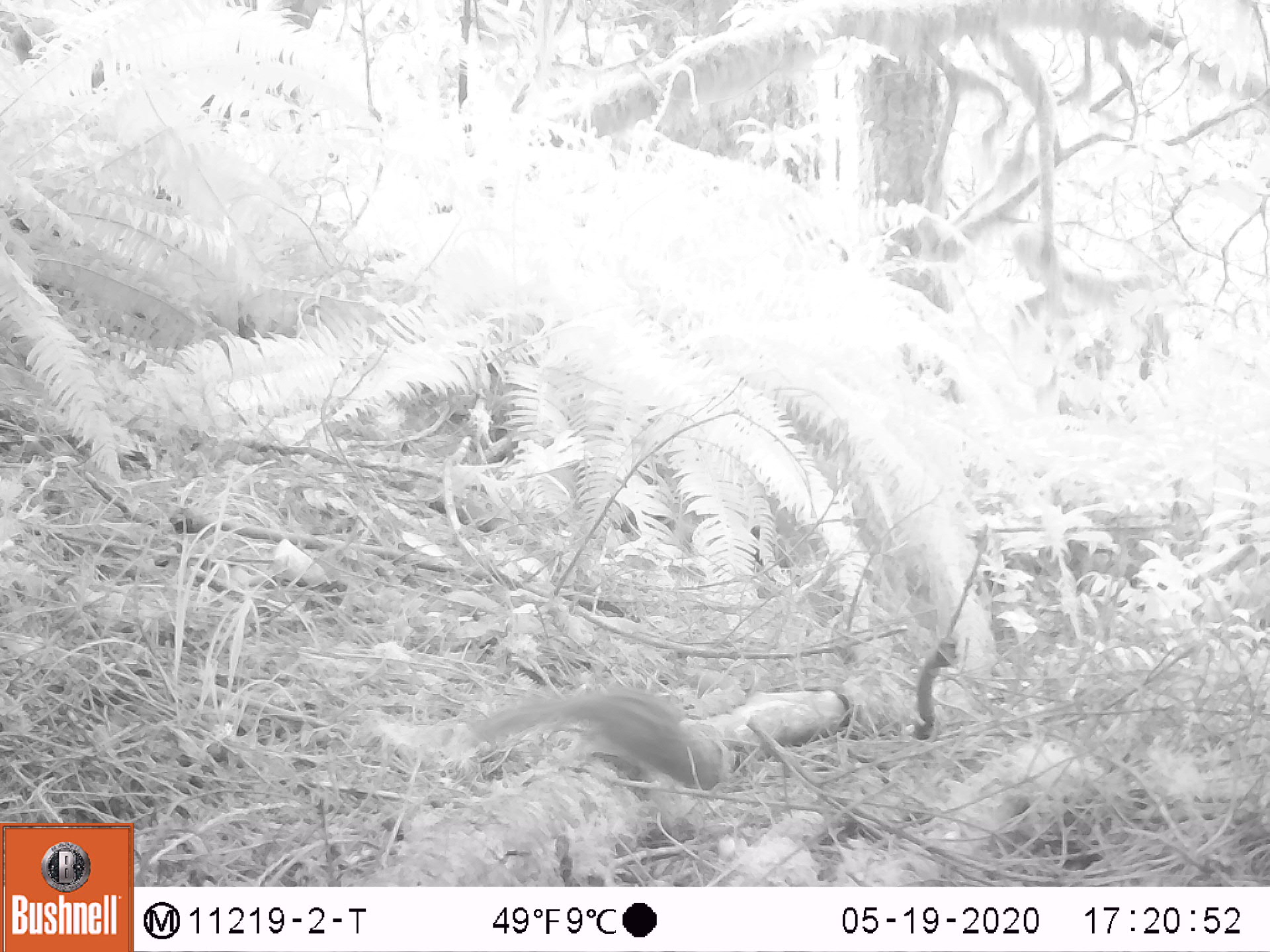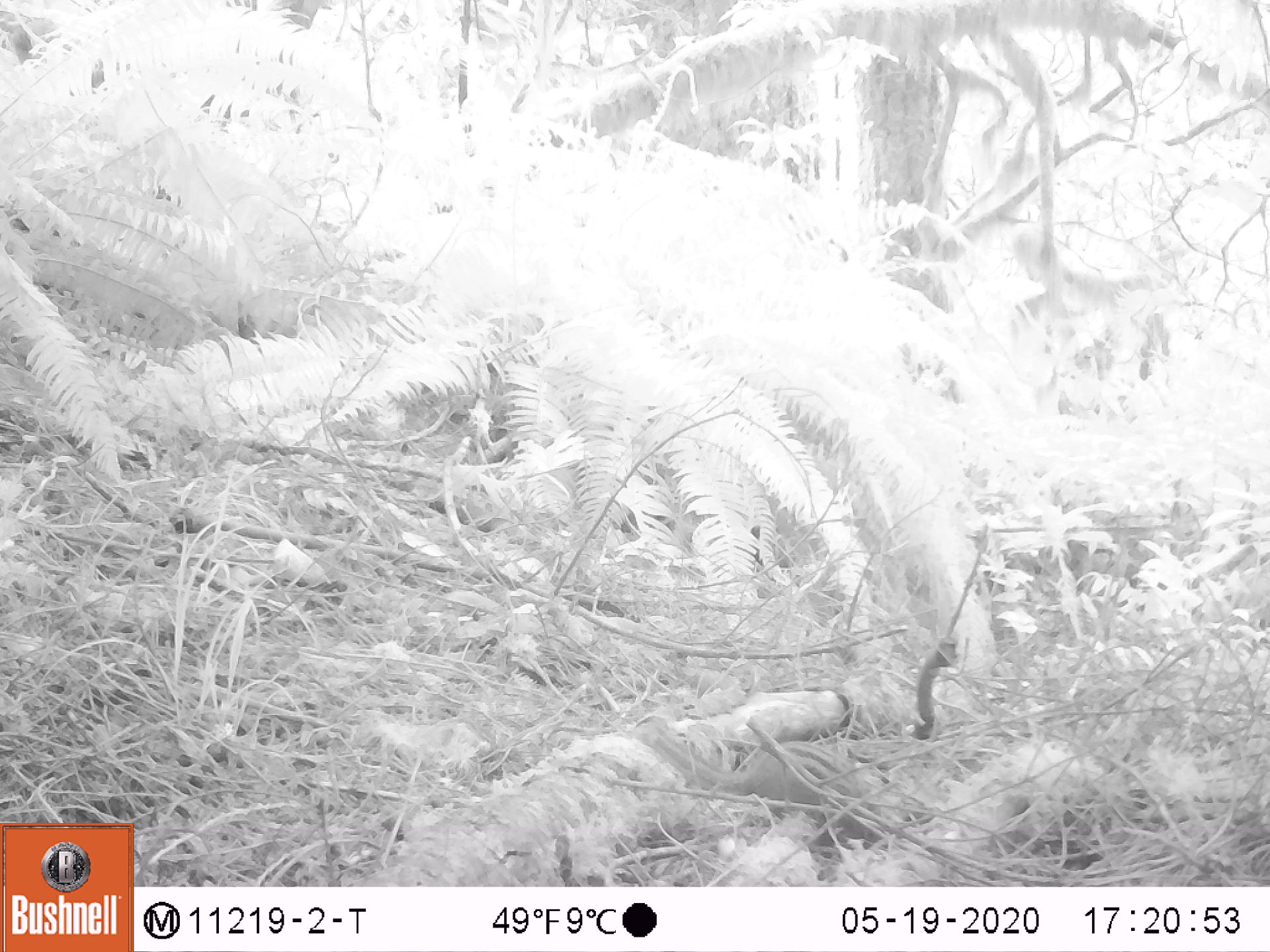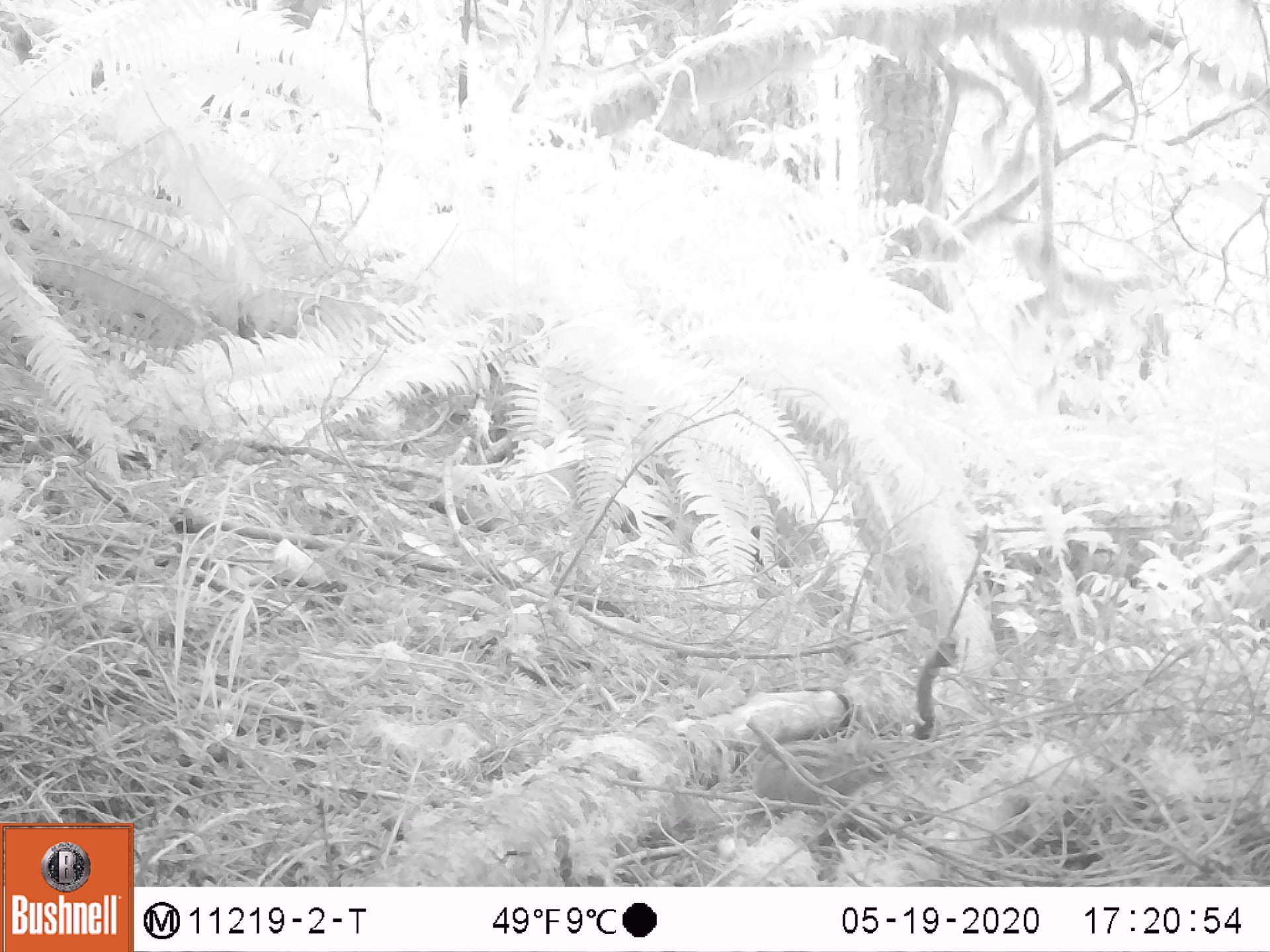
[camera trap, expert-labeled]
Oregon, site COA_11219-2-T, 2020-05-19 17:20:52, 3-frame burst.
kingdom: Animalia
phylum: Chordata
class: Mammalia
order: Rodentia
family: Sciuridae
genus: Neotamias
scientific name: Neotamias townsendii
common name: townsend's chipmunk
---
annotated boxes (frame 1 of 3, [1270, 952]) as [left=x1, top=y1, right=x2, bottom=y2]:
townsend's chipmunk: [left=459, top=682, right=732, bottom=805]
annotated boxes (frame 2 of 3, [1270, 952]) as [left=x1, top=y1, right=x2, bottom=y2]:
townsend's chipmunk: [left=636, top=722, right=891, bottom=855]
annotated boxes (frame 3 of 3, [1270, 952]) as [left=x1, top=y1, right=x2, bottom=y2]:
townsend's chipmunk: [left=735, top=723, right=897, bottom=826]